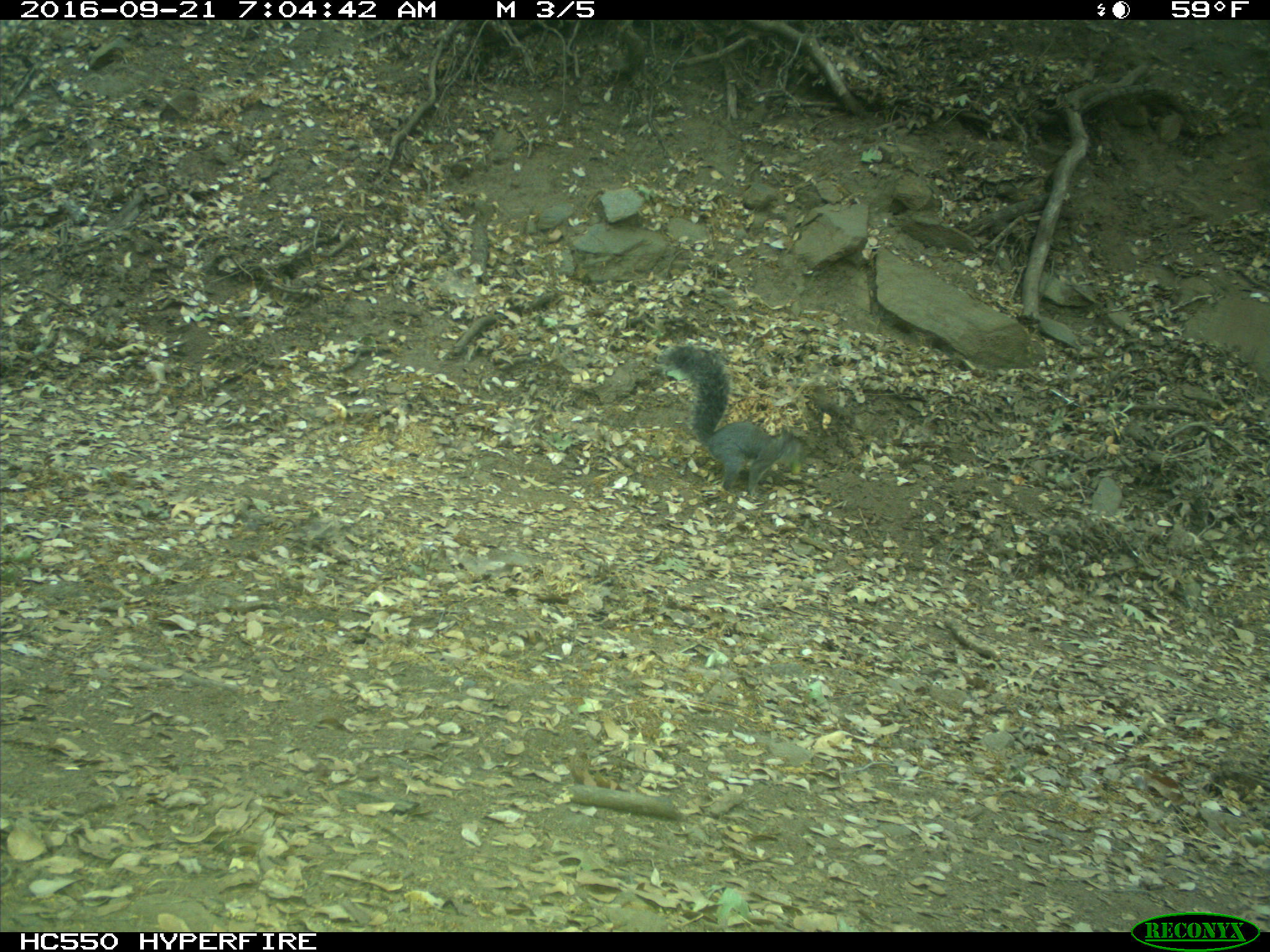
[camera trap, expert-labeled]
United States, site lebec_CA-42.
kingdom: Animalia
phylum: Chordata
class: Mammalia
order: Rodentia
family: Sciuridae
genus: Sciurus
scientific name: Sciurus carolinensis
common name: eastern gray squirrel